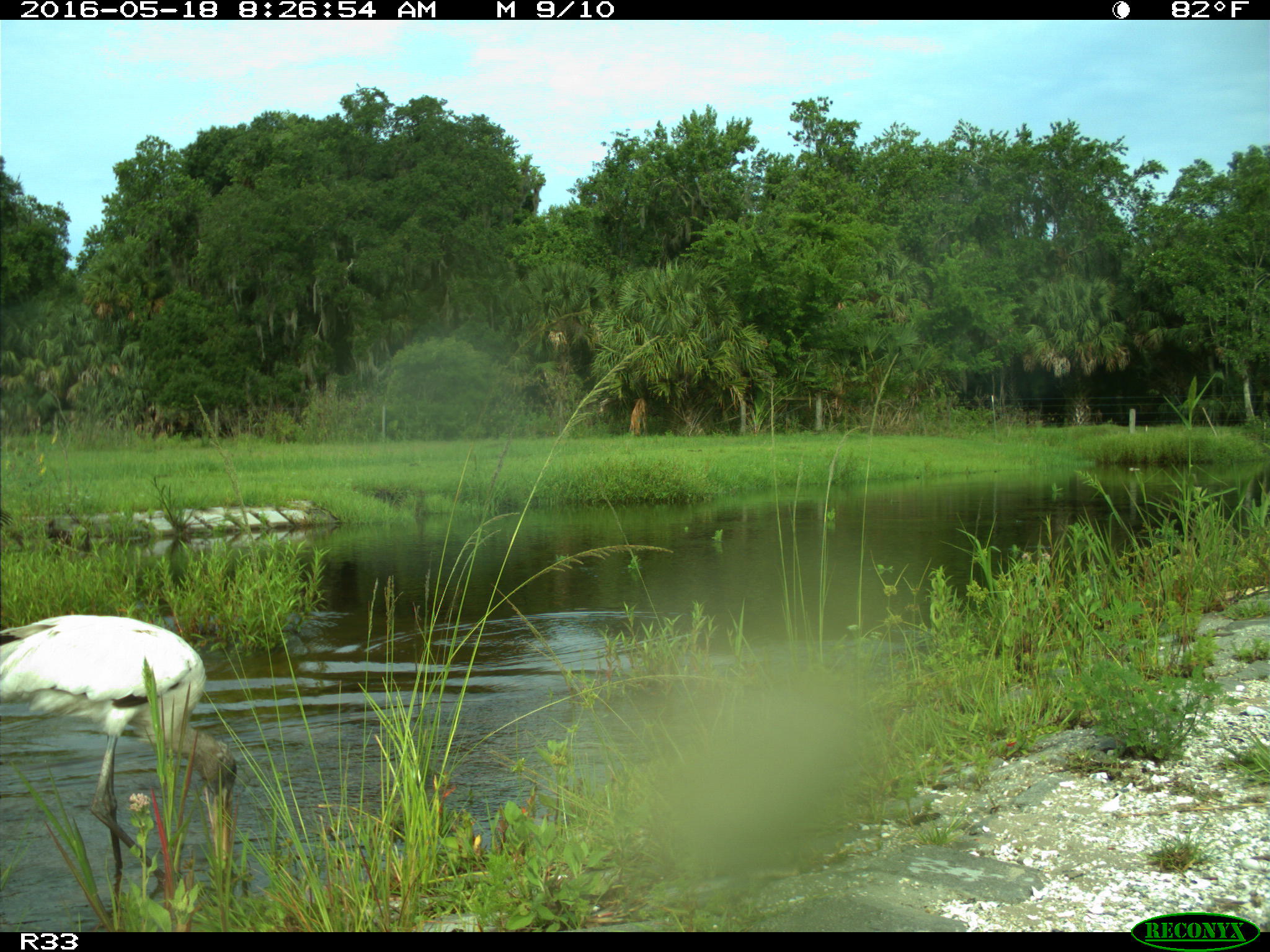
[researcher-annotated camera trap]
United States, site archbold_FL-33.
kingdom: Animalia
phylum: Chordata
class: Aves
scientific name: Aves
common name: birds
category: unidentified bird